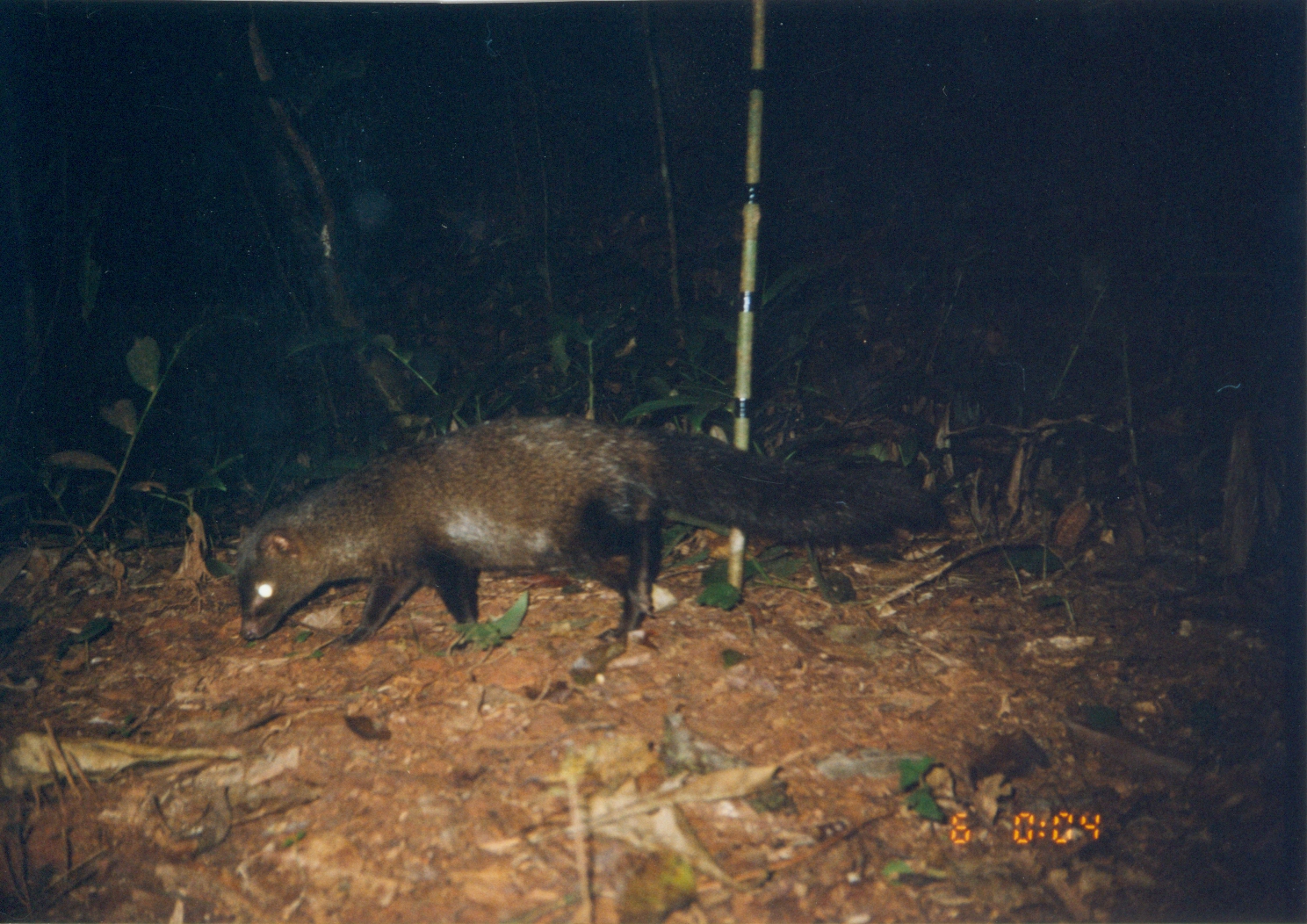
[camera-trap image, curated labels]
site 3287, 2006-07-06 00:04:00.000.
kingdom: Animalia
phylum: Chordata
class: Mammalia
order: Carnivora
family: Herpestidae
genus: Bdeogale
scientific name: Bdeogale crassicauda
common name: bushy-tailed mongoose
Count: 1.